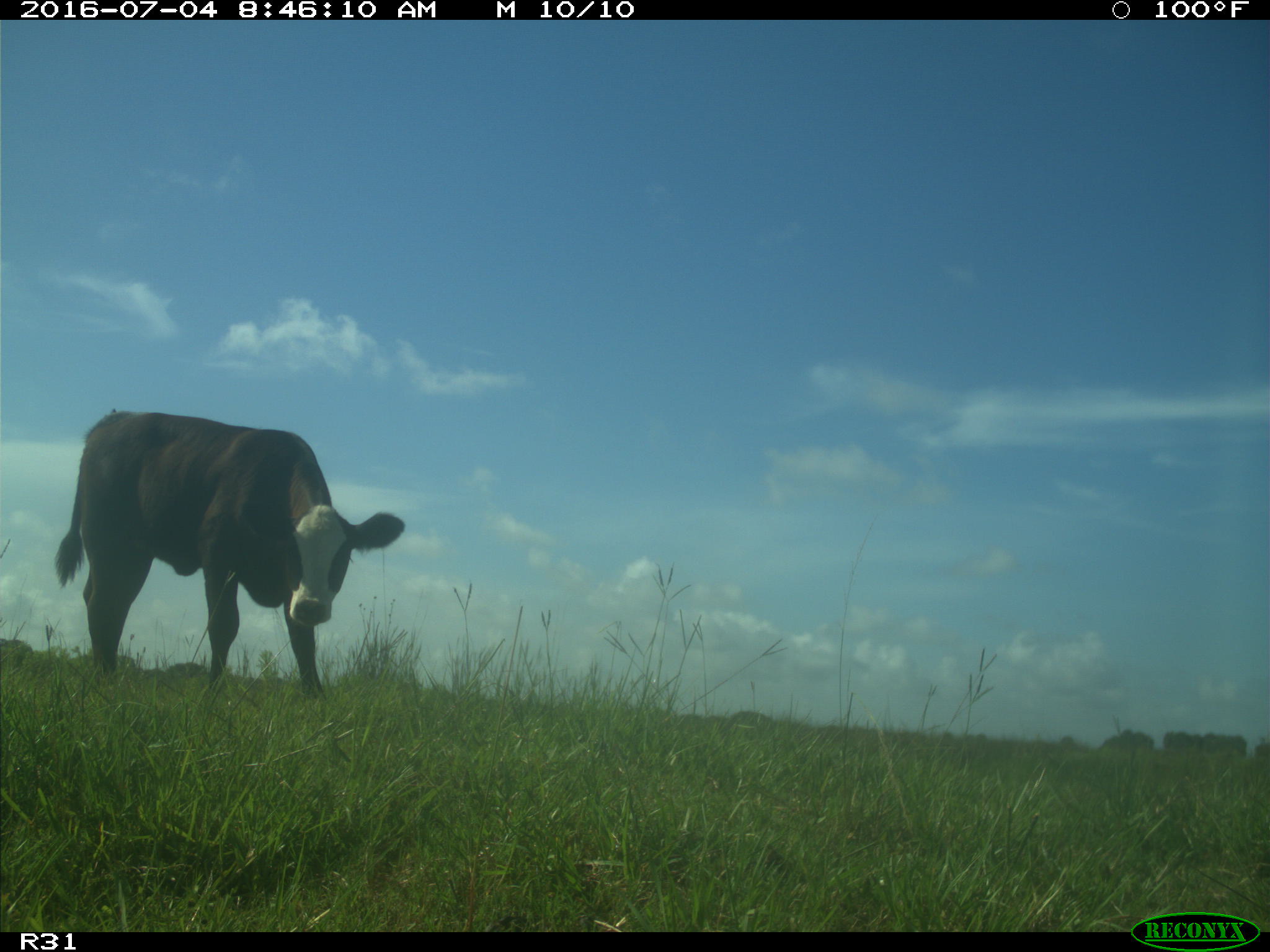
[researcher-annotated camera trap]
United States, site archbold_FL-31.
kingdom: Animalia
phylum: Chordata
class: Mammalia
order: Artiodactyla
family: Bovidae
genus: Bos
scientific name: Bos taurus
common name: domestic cow